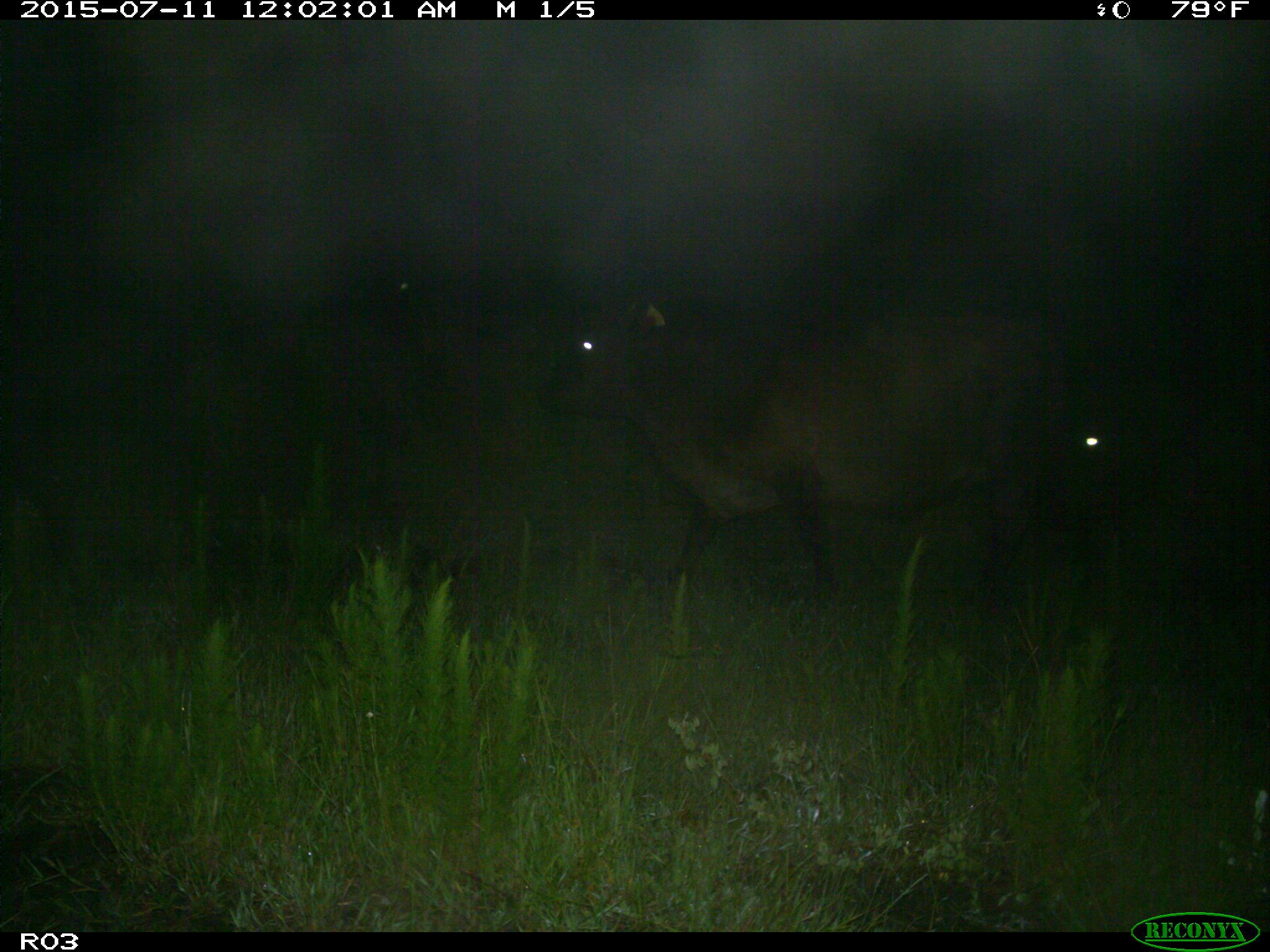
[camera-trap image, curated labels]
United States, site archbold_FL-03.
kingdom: Animalia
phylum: Chordata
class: Mammalia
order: Artiodactyla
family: Bovidae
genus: Bos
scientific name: Bos taurus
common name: domestic cow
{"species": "Bos taurus (domestic cow)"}